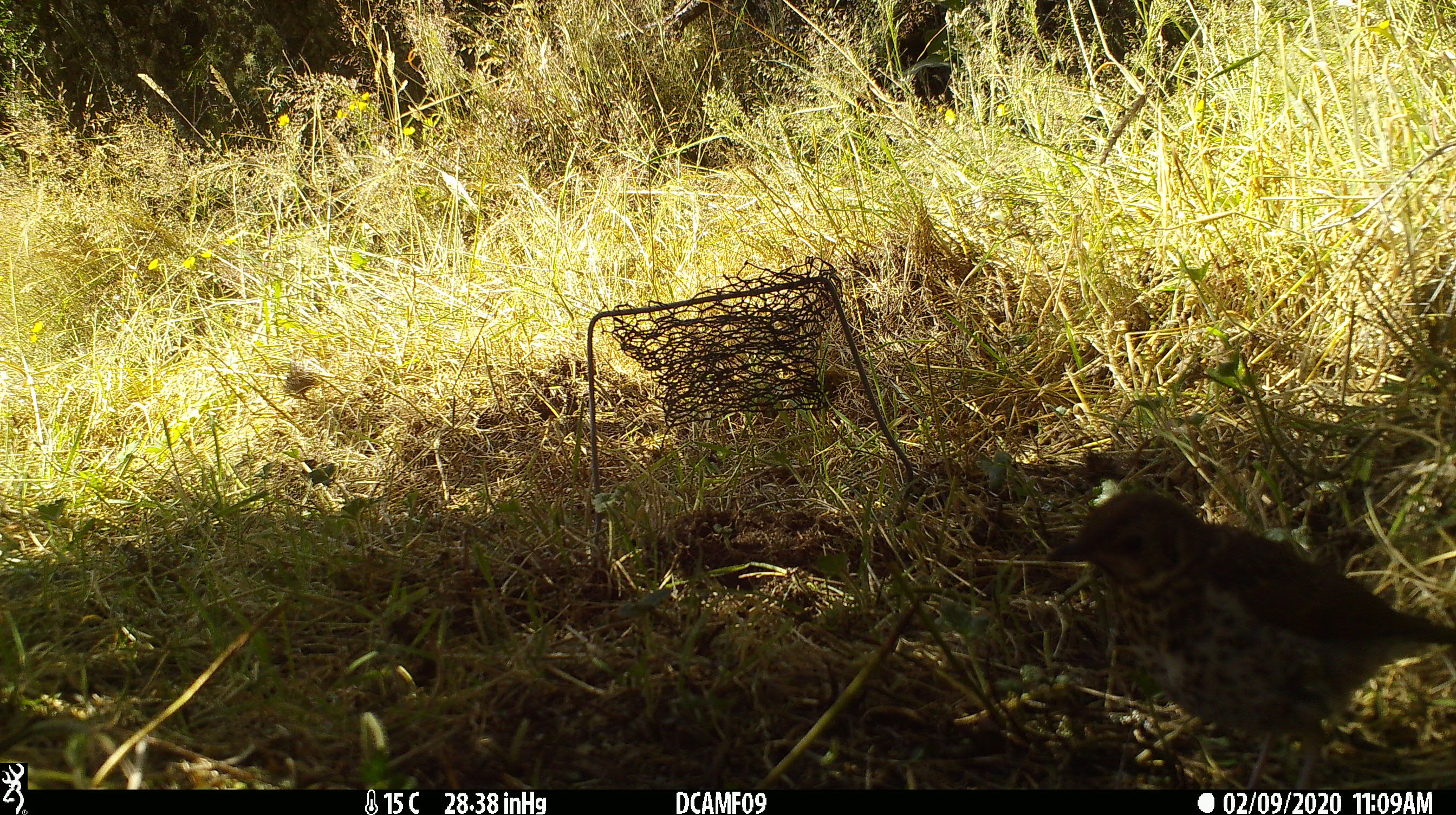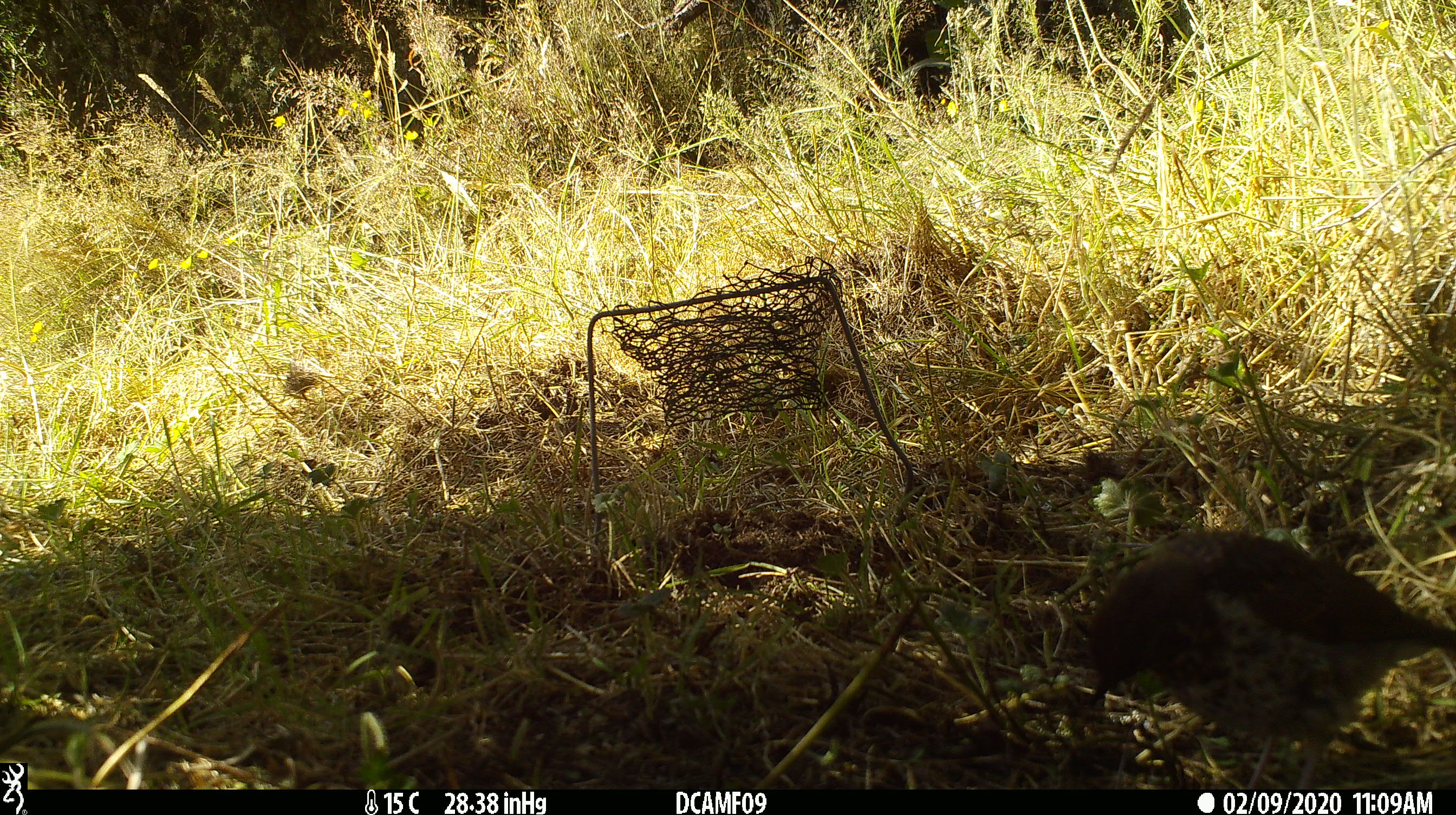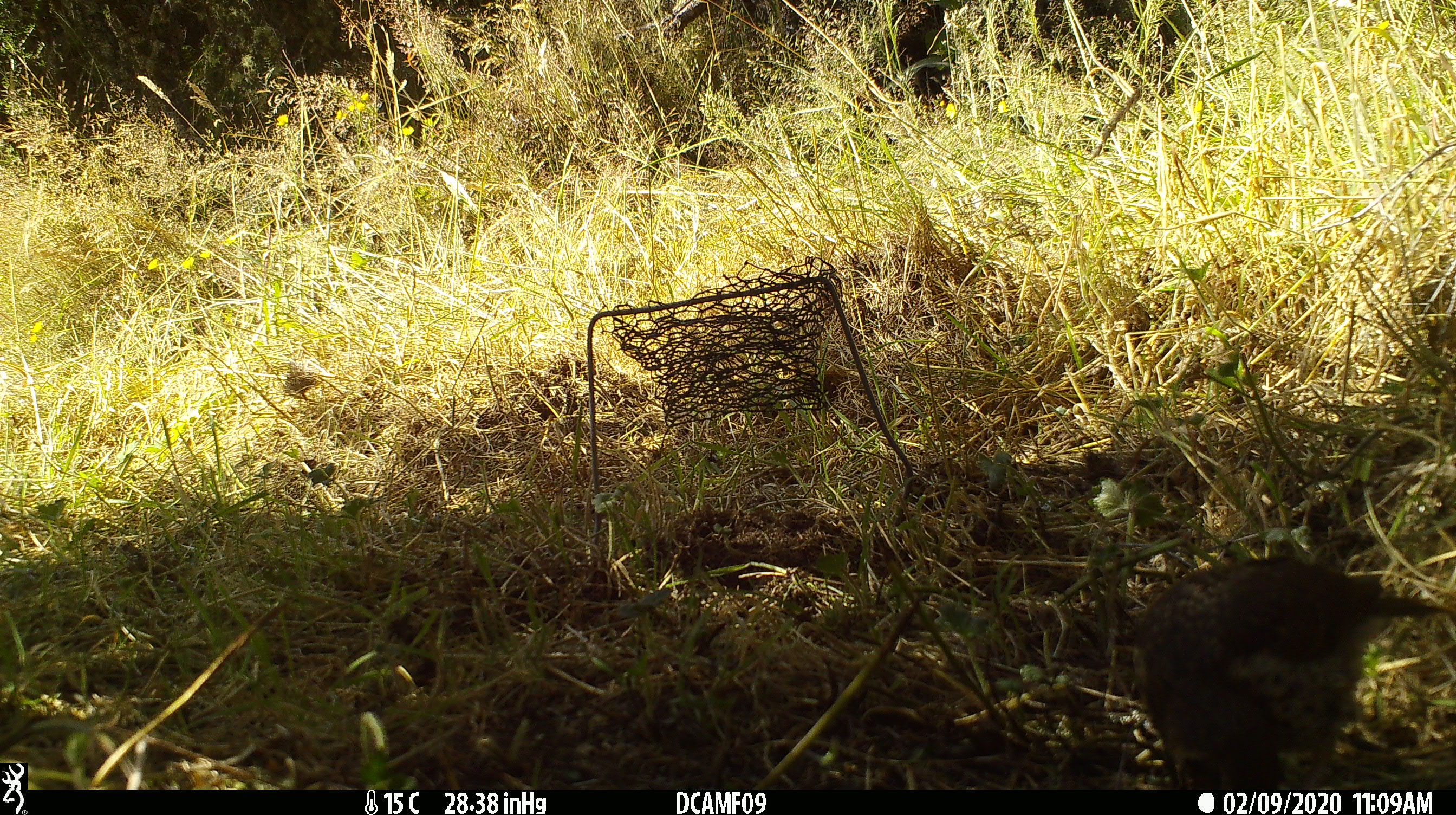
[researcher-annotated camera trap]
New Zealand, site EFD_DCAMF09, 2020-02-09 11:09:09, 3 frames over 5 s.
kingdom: Animalia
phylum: Chordata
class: Aves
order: Passeriformes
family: Turdidae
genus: Turdus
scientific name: Turdus philomelos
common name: song thrush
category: thrush